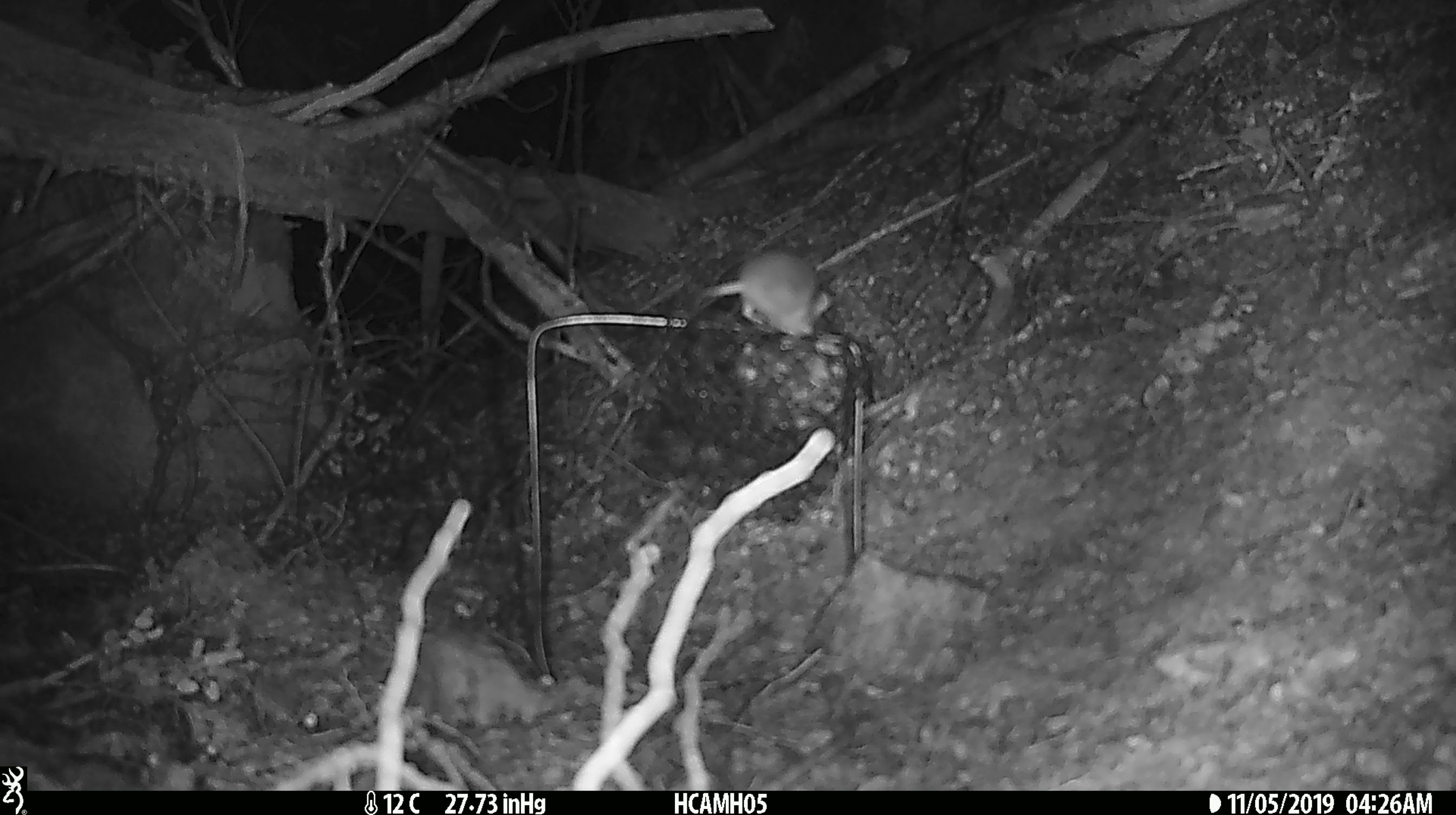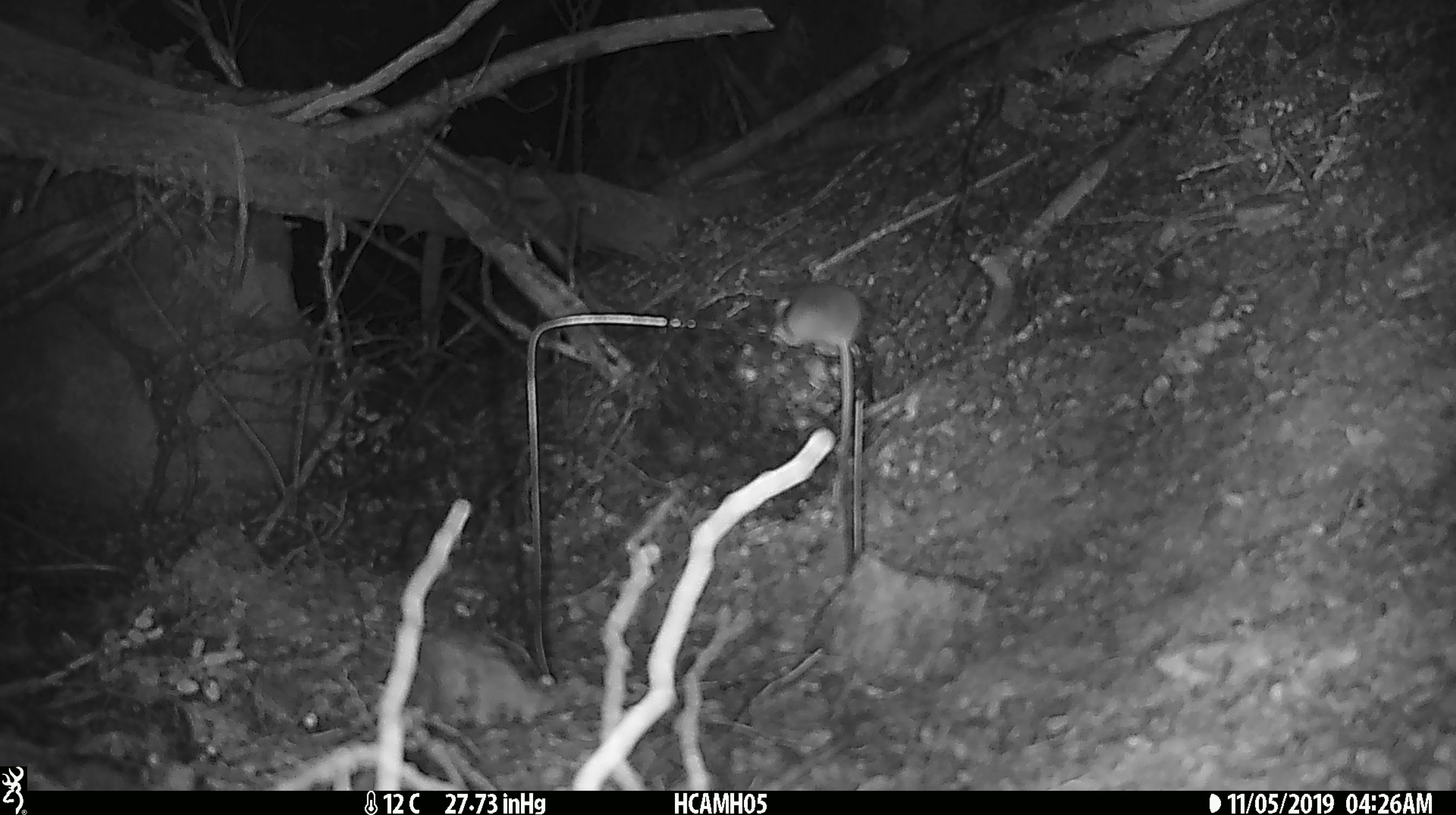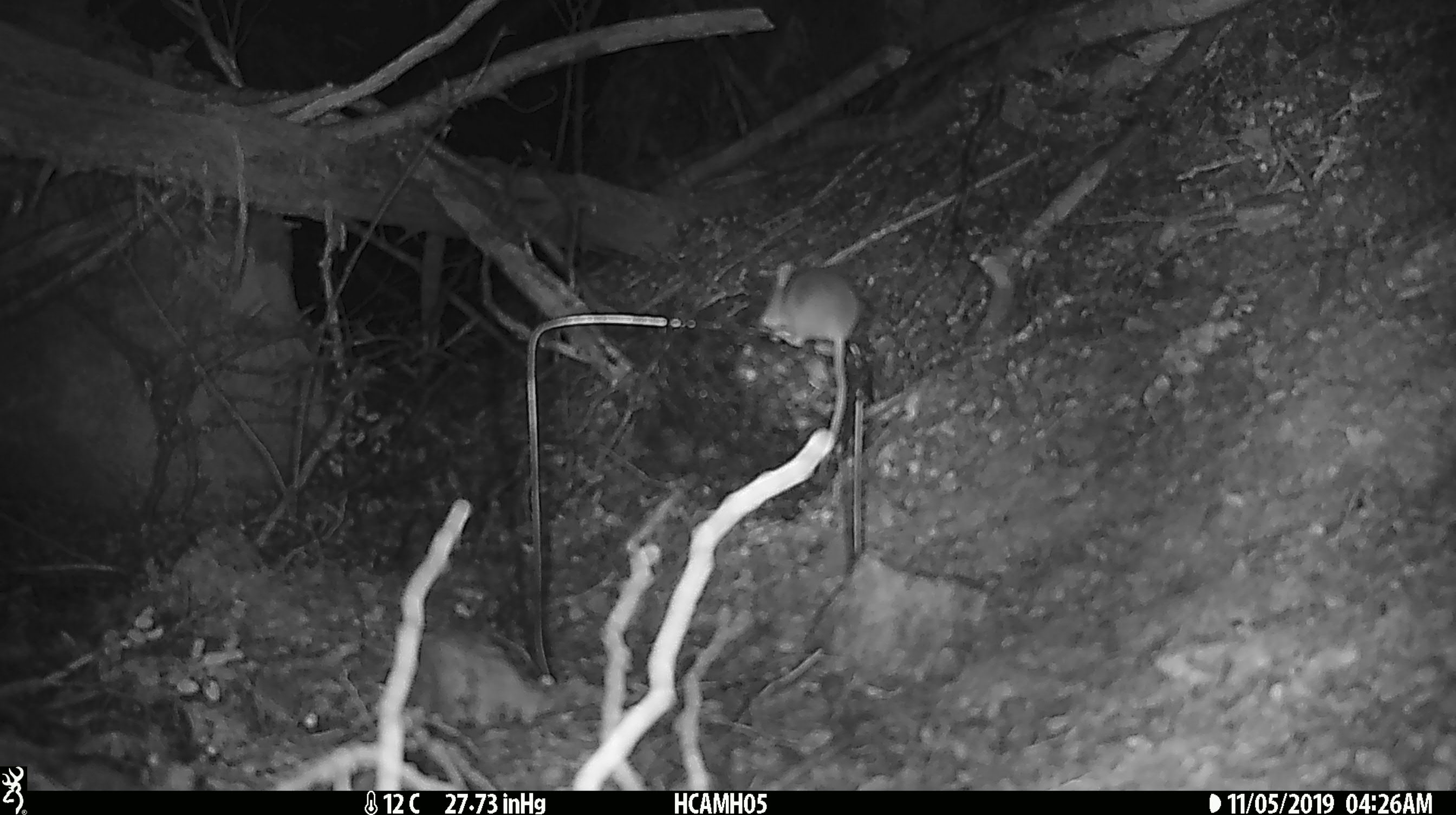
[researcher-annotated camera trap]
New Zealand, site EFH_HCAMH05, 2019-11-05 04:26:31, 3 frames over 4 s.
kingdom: Animalia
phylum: Chordata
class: Mammalia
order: Rodentia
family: Muridae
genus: Mus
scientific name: Mus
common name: mouse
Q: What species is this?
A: Mouse (Mus).